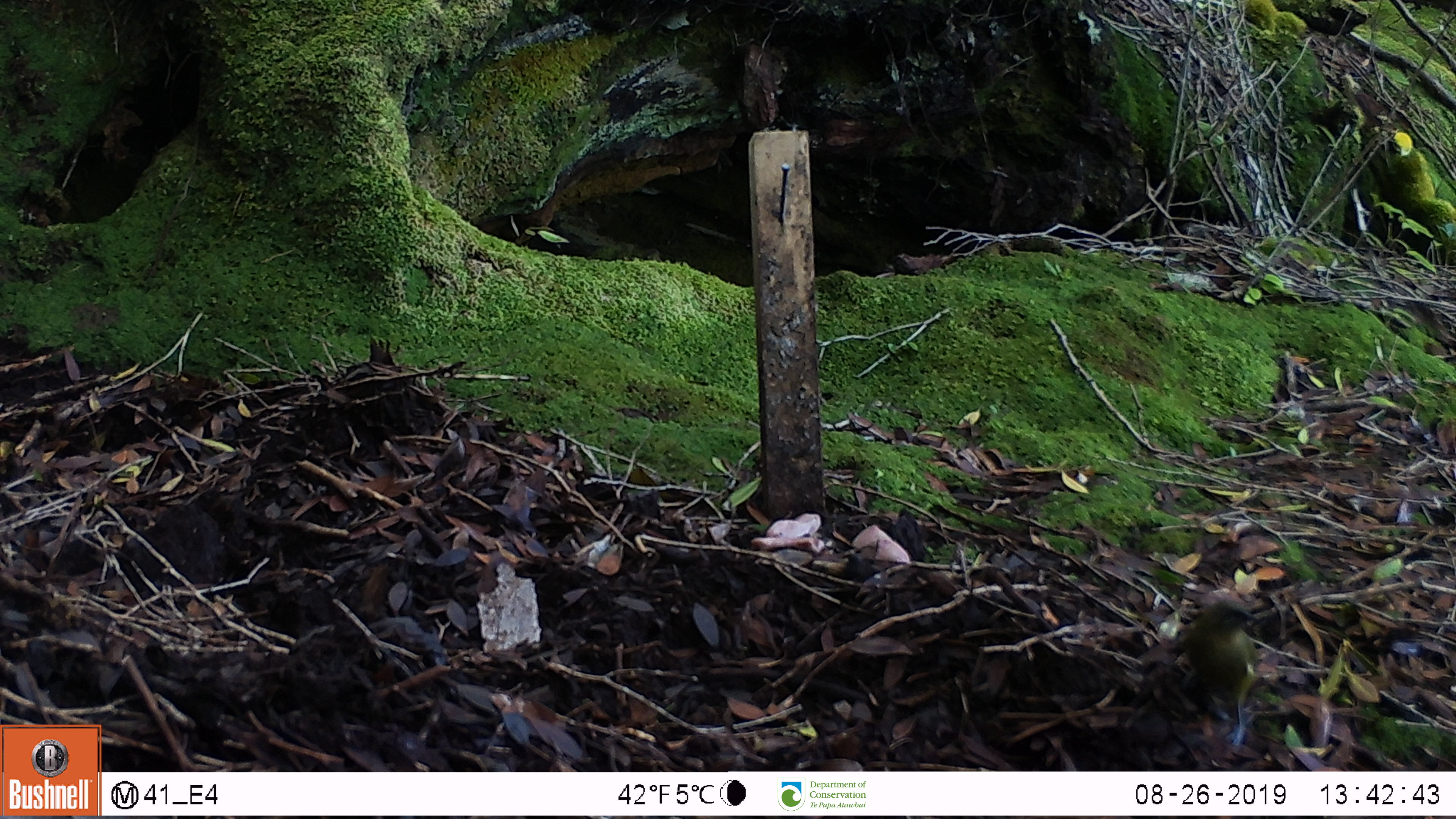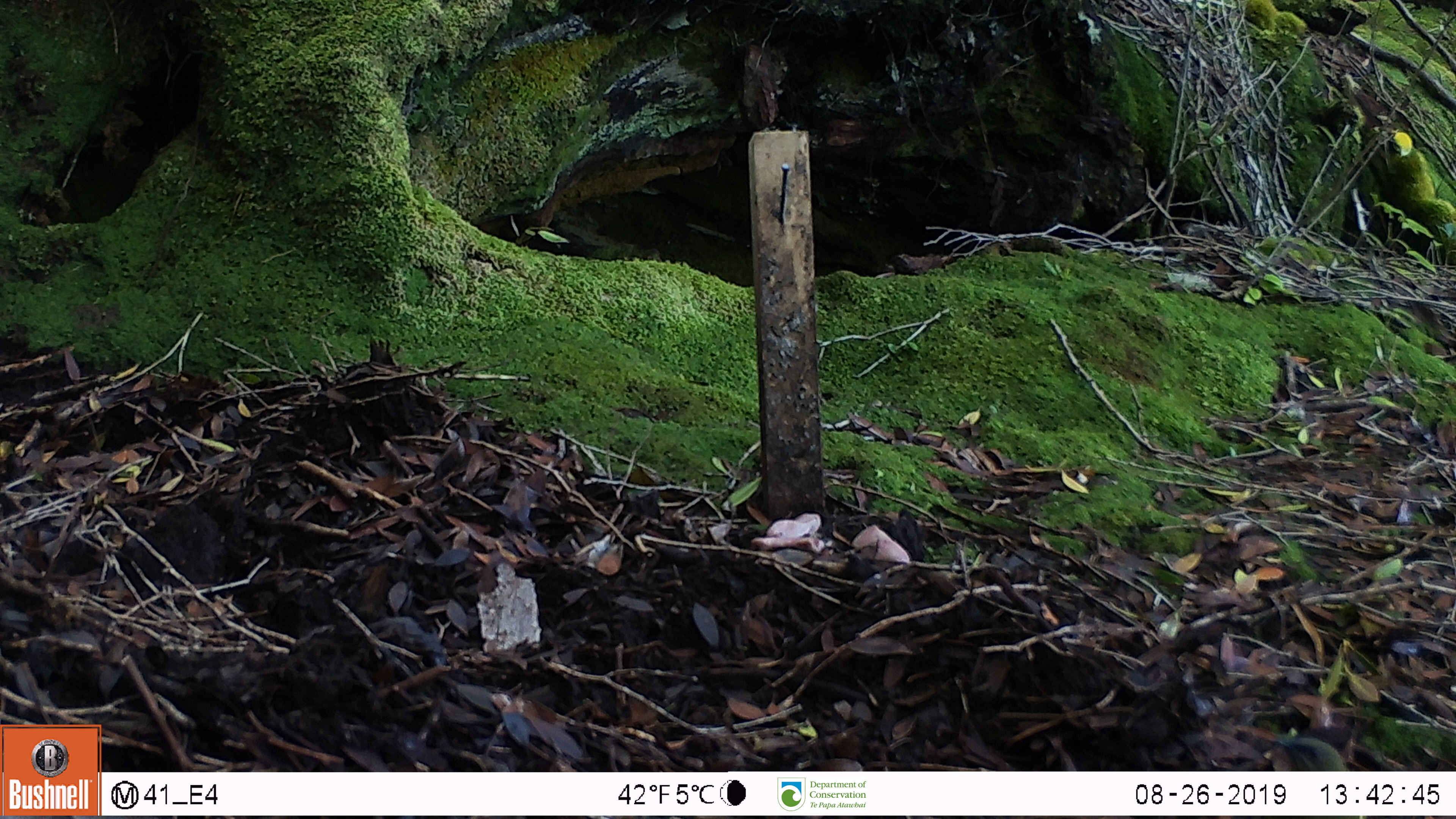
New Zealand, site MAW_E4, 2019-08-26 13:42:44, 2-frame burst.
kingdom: Animalia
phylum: Chordata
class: Aves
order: Passeriformes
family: Meliphagidae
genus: Anthornis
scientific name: Anthornis melanura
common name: new zealand bellbird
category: bellbird